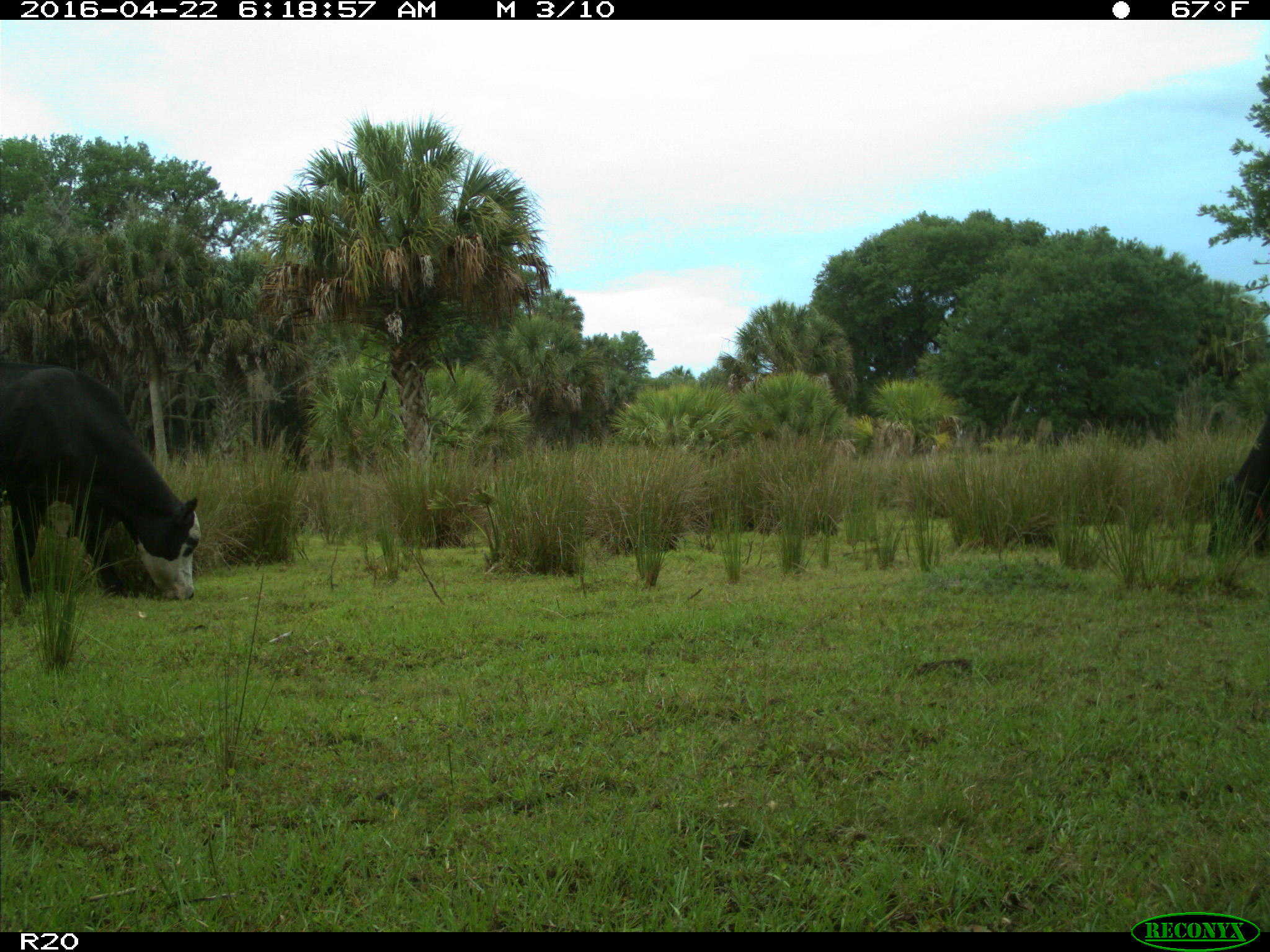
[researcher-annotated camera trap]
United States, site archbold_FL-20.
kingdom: Animalia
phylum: Chordata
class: Mammalia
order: Artiodactyla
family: Bovidae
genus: Bos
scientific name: Bos taurus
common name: domestic cow